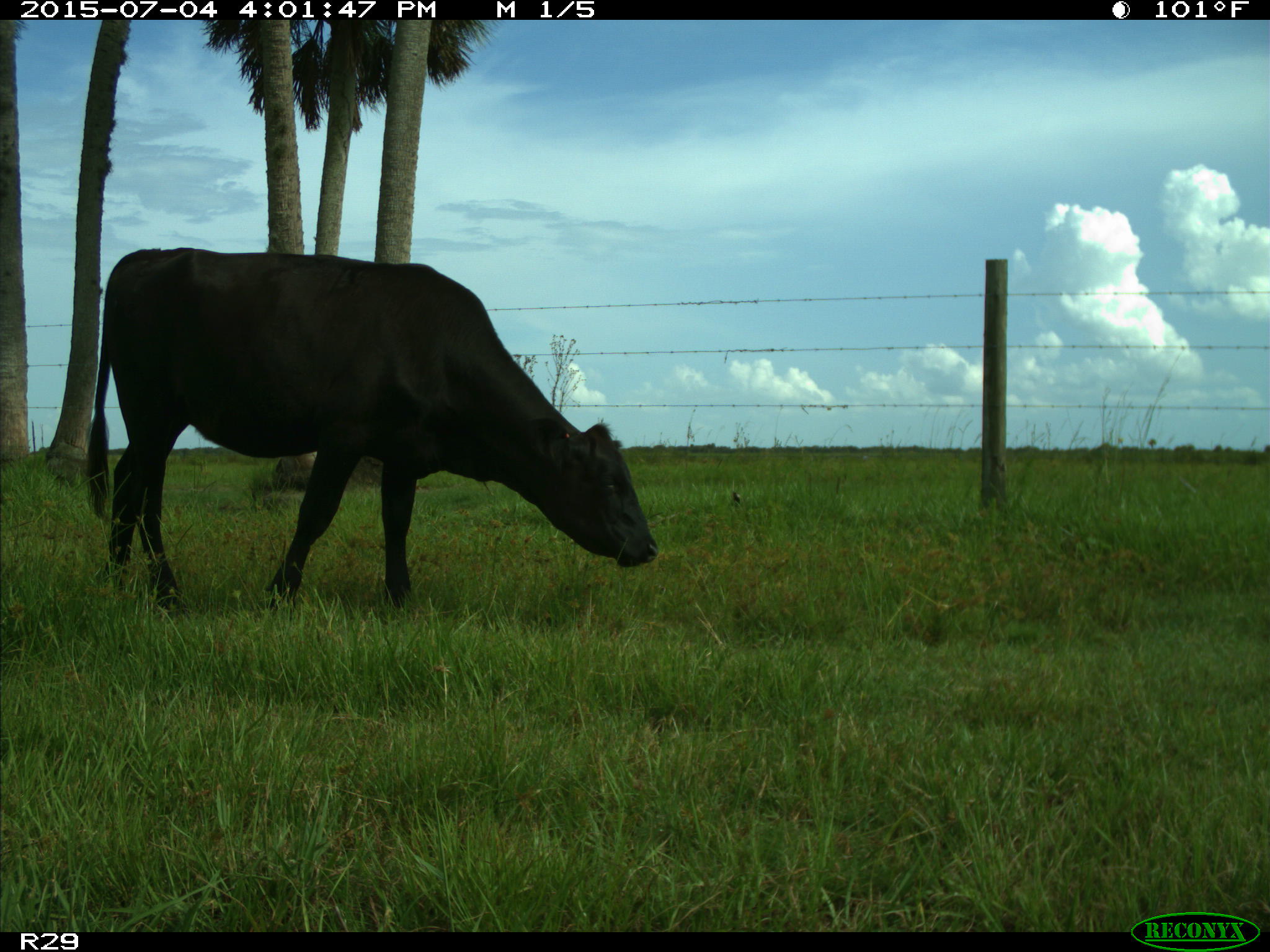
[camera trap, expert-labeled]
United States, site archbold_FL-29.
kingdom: Animalia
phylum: Chordata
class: Mammalia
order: Artiodactyla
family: Bovidae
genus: Bos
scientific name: Bos taurus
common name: domestic cow